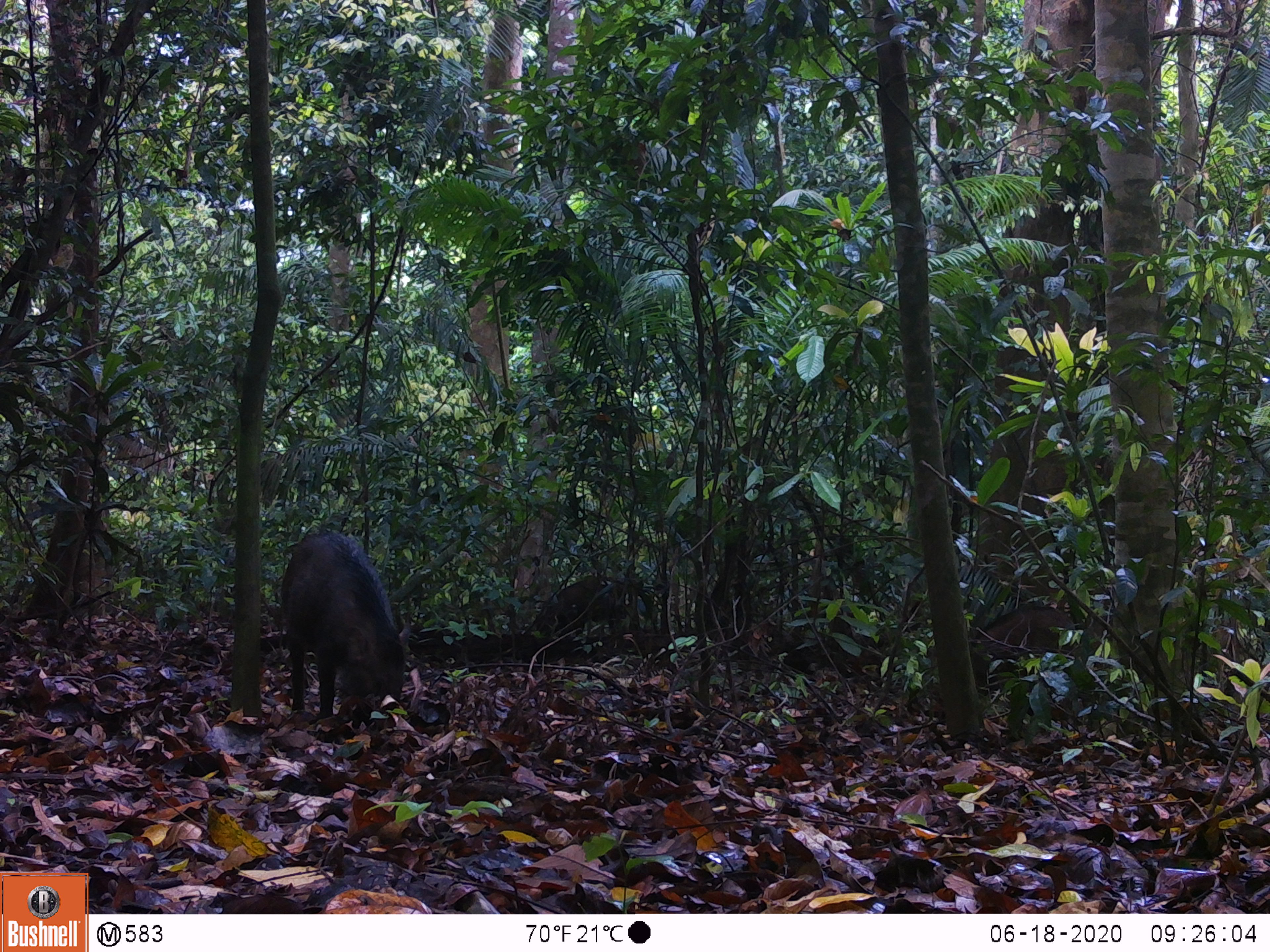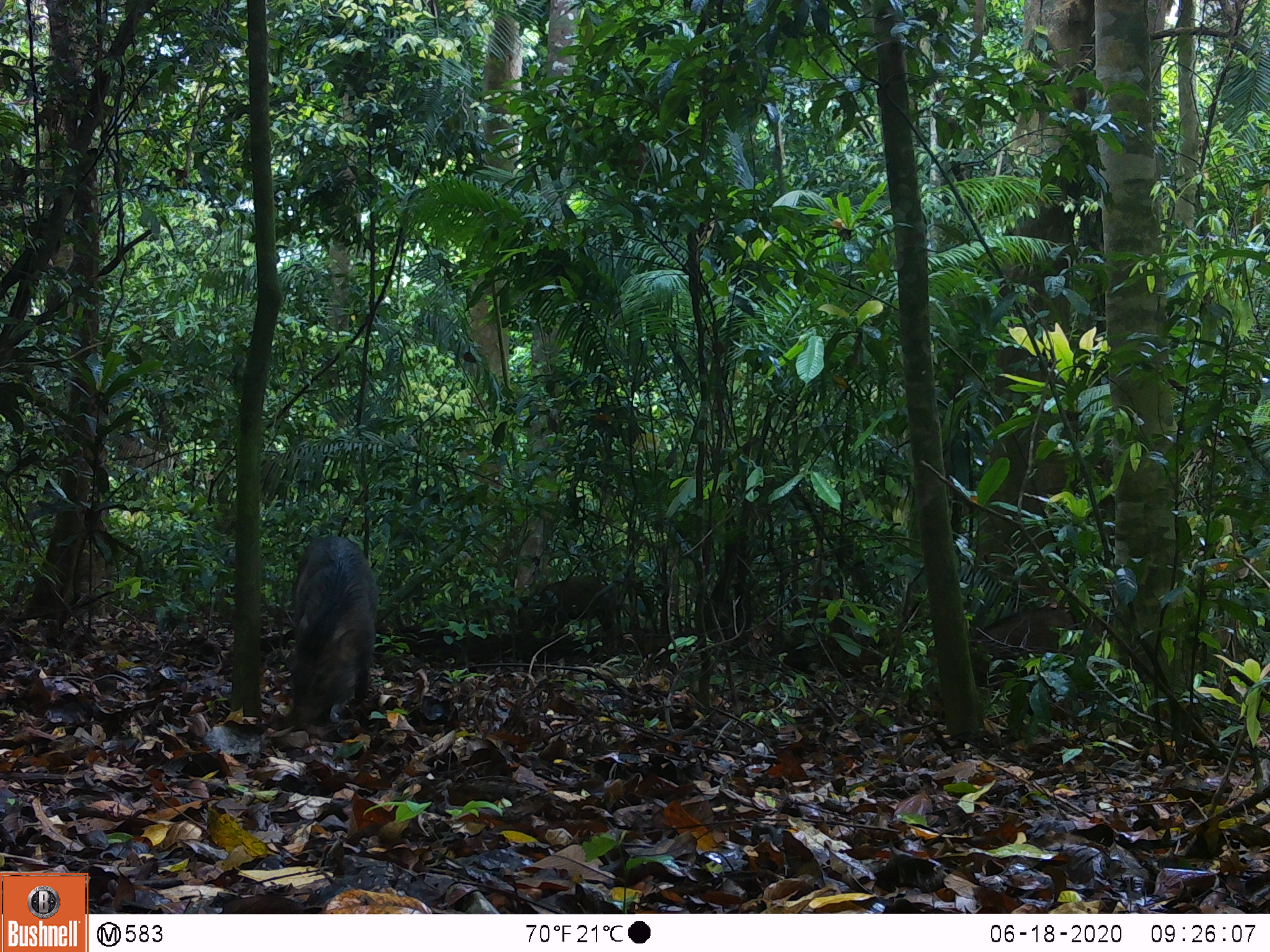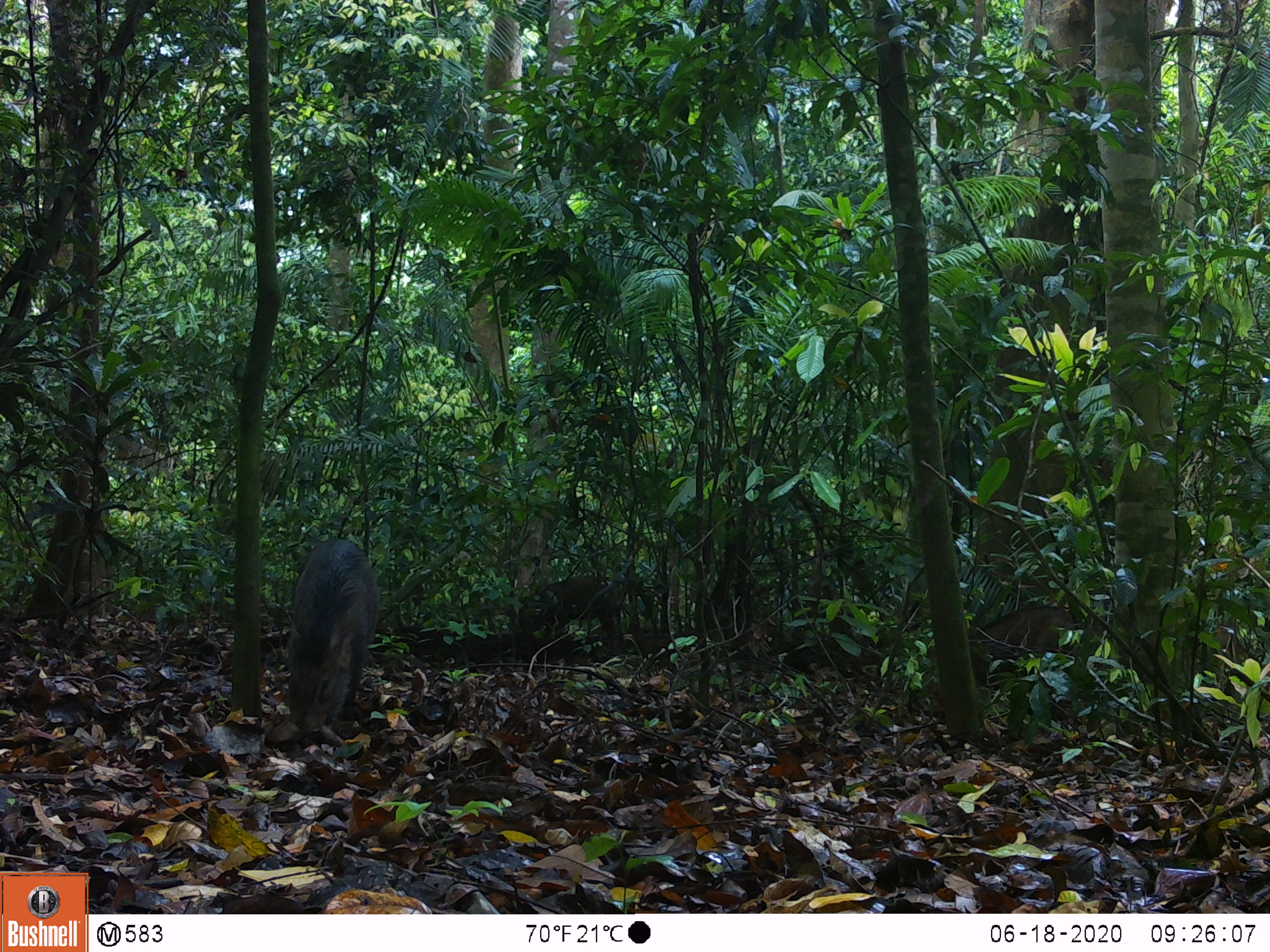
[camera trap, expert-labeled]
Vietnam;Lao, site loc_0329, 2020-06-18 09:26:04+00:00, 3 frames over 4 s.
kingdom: Animalia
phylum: Chordata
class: Mammalia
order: Artiodactyla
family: Suidae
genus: Sus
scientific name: Sus scrofa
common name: eurasian wild pig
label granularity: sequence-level